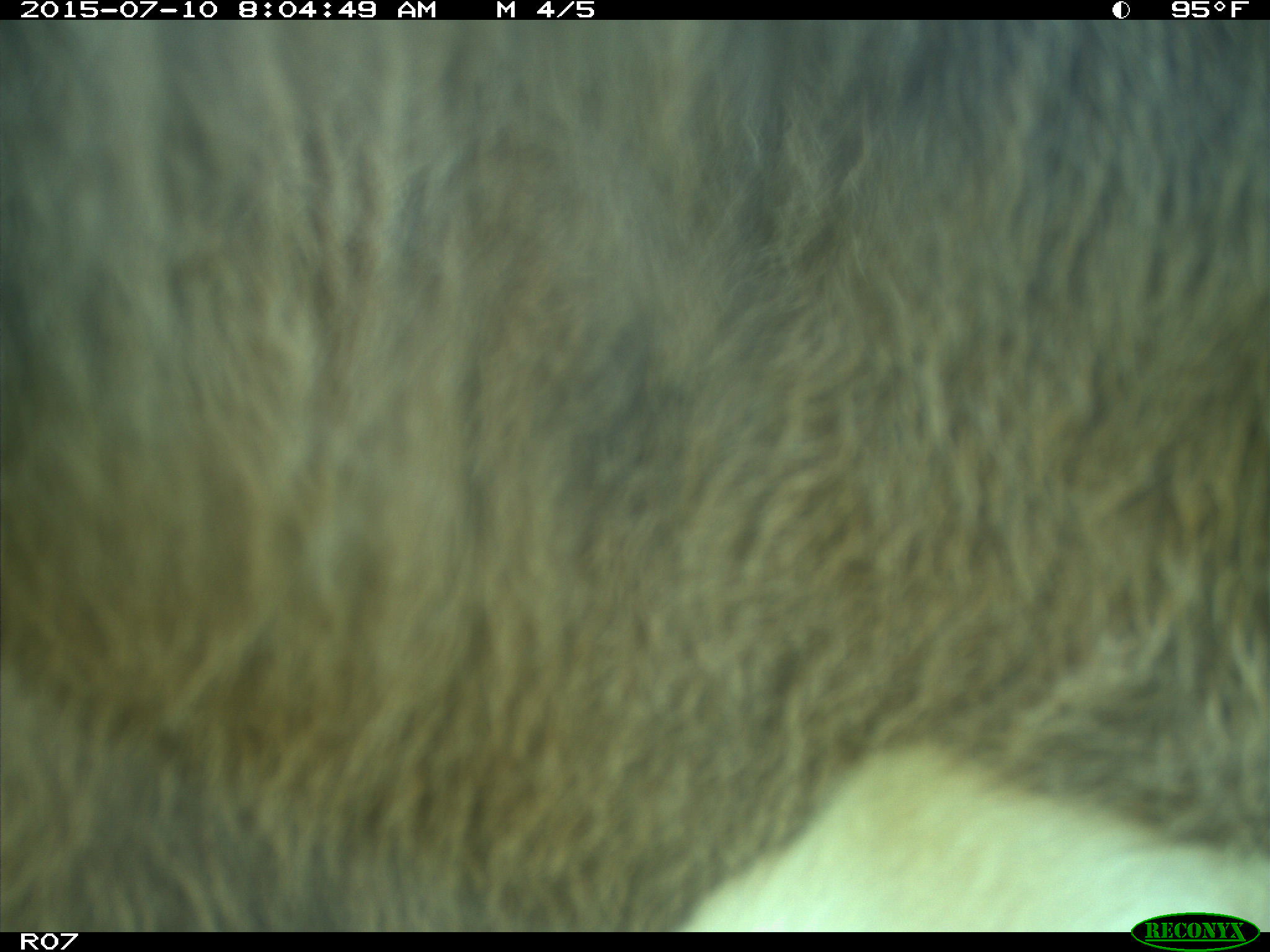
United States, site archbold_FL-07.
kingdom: Animalia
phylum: Chordata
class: Mammalia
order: Artiodactyla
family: Bovidae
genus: Bos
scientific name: Bos taurus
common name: domestic cow